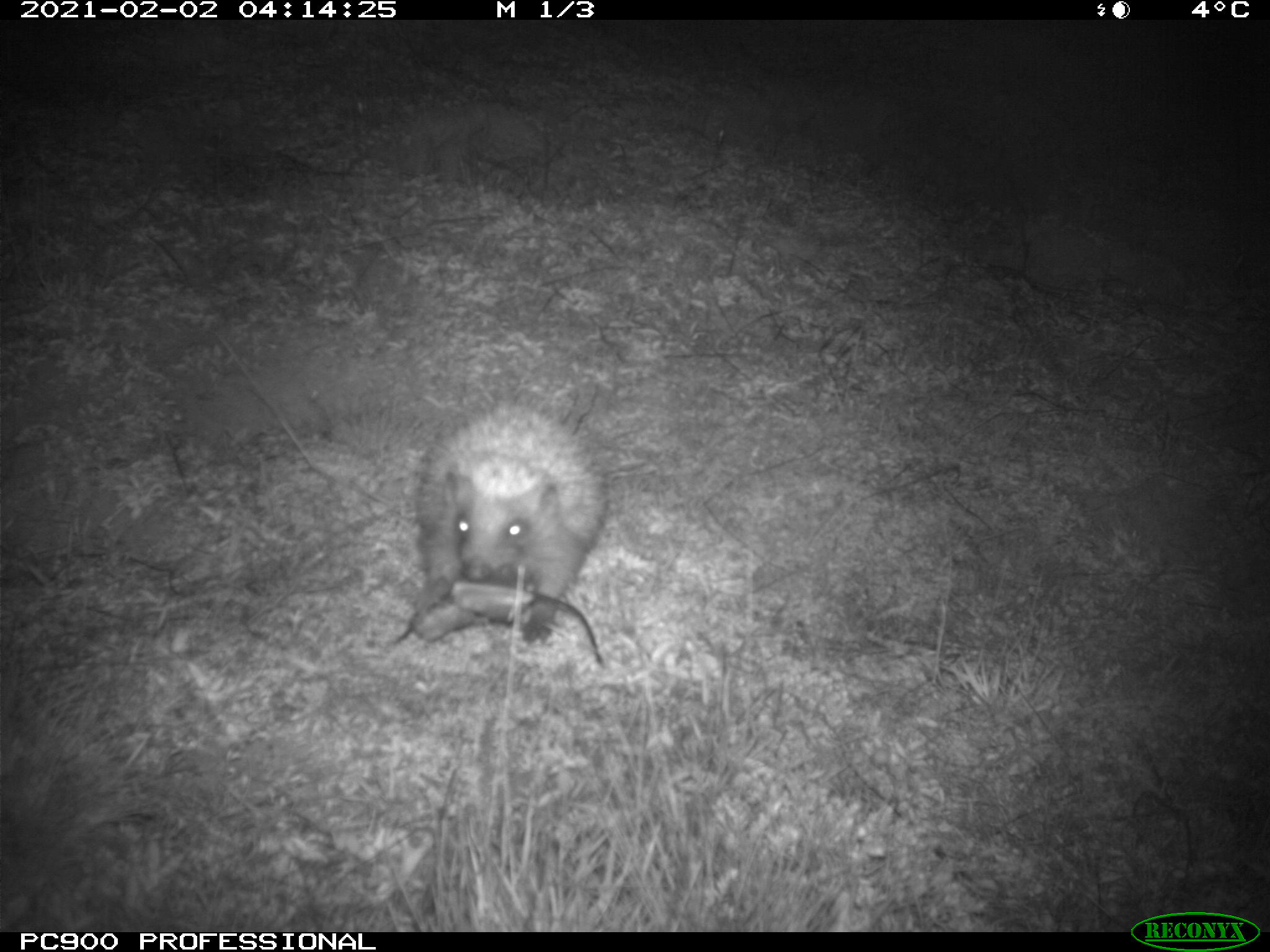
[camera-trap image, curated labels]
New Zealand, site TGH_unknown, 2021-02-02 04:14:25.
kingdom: Animalia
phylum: Chordata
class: Mammalia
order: Eulipotyphla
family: Erinaceidae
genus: Erinaceus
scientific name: Erinaceus europaeus europaeus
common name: european hedgehog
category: hedgehog